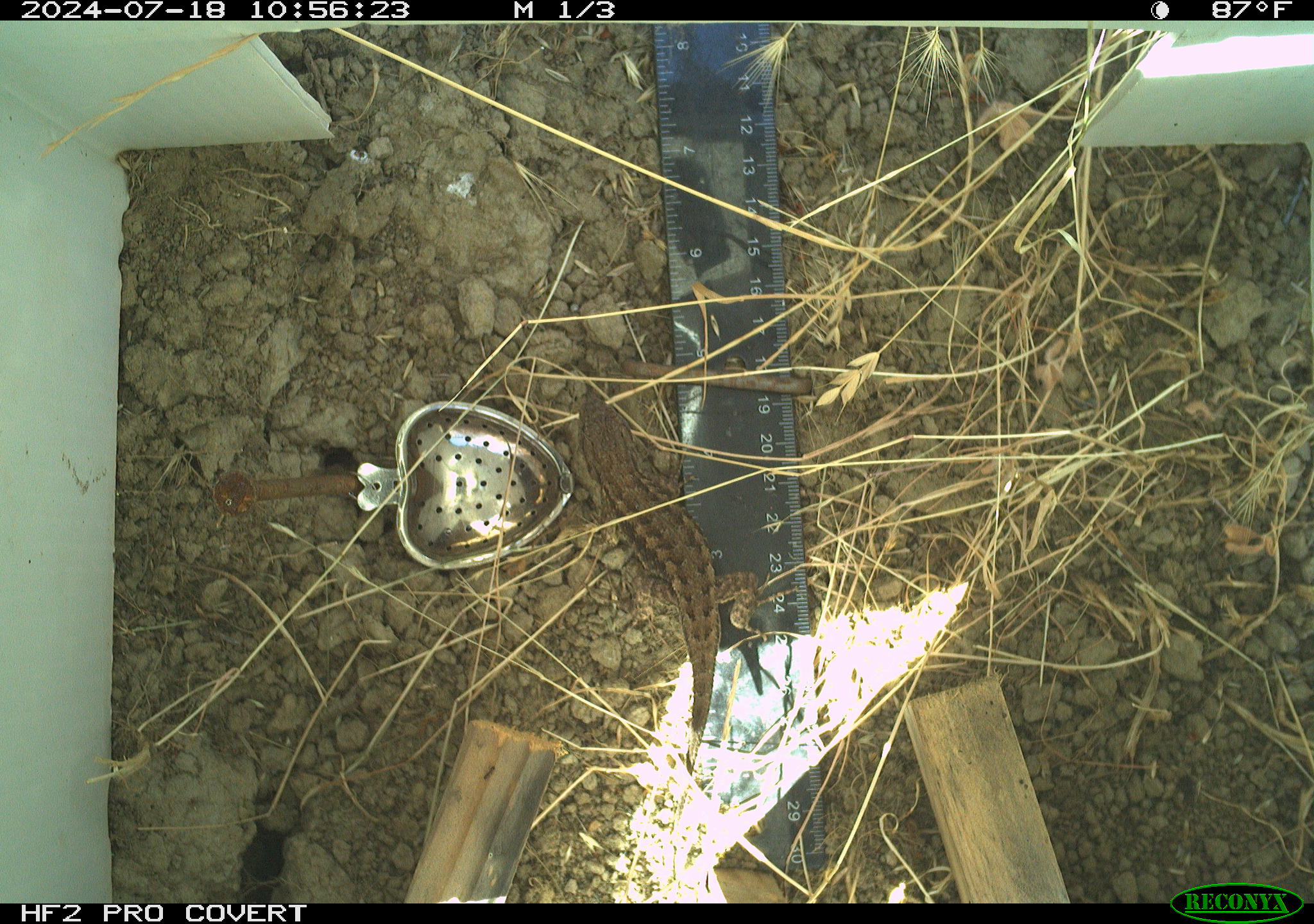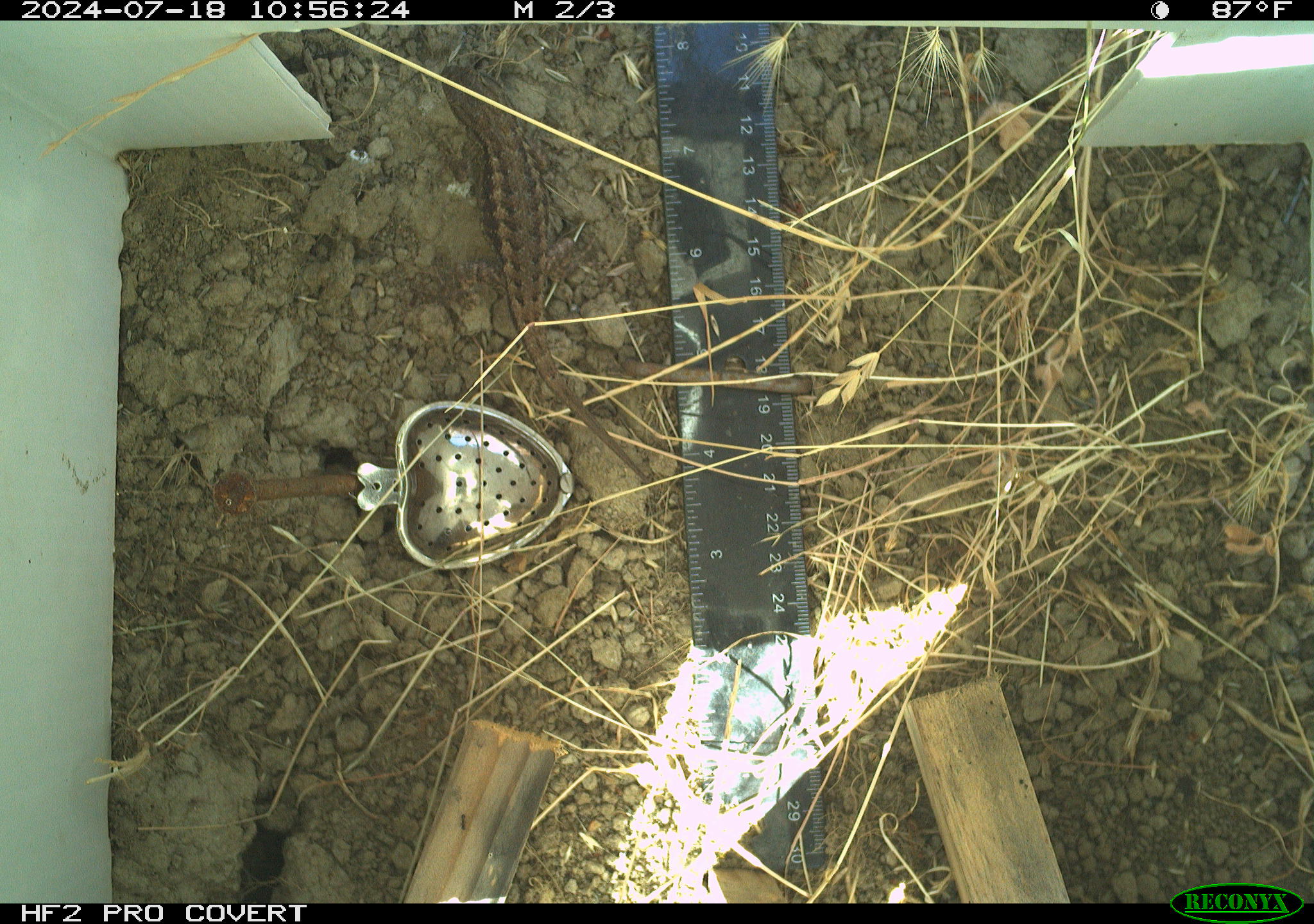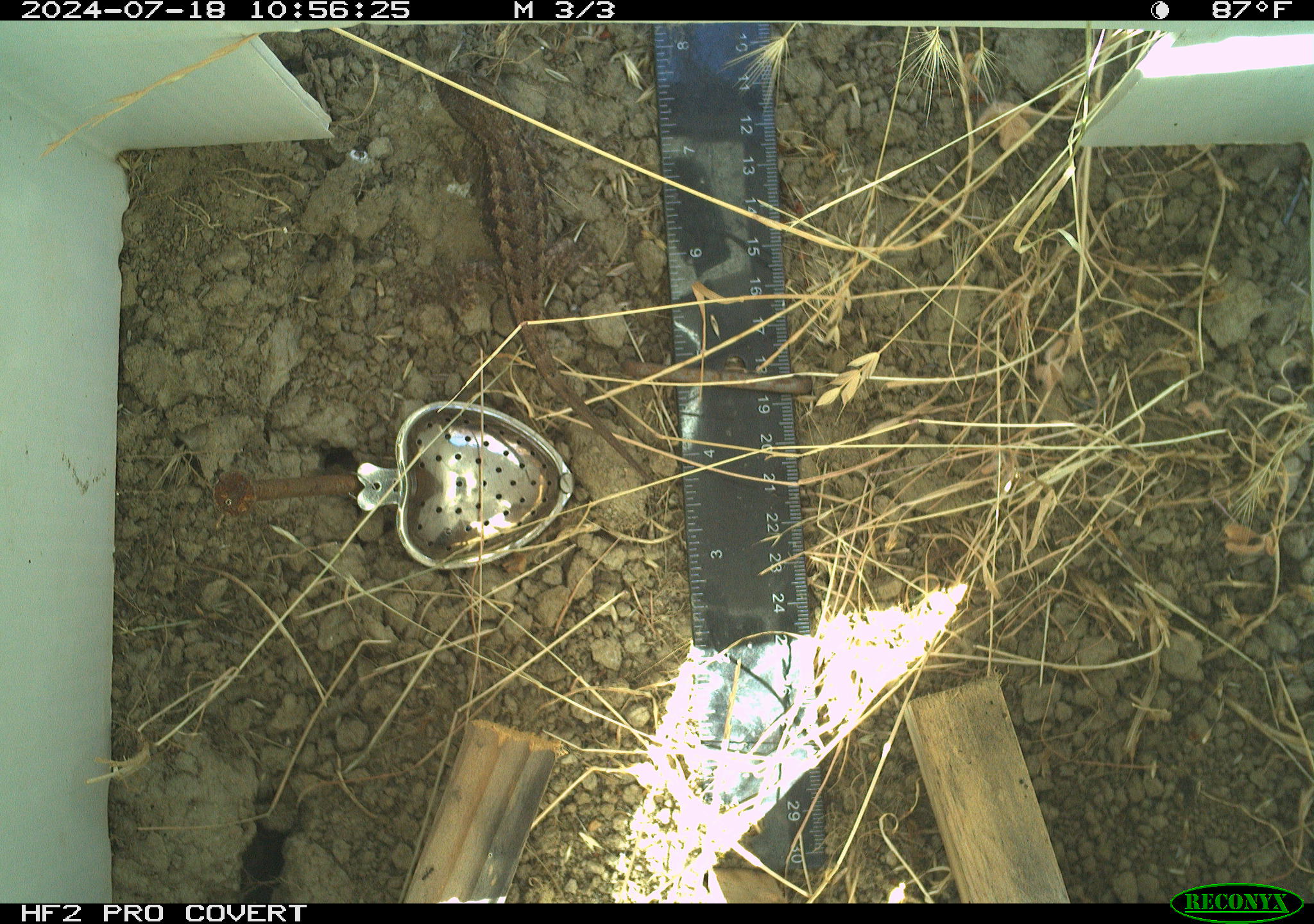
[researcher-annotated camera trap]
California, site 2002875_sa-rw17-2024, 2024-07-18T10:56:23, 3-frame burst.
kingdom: Animalia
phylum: Chordata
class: Reptilia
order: Squamata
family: Phrynosomatidae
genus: Sceloporus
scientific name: Sceloporus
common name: spiny lizards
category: sceloporus species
Sceloporus species (spiny lizards) (Sceloporus).